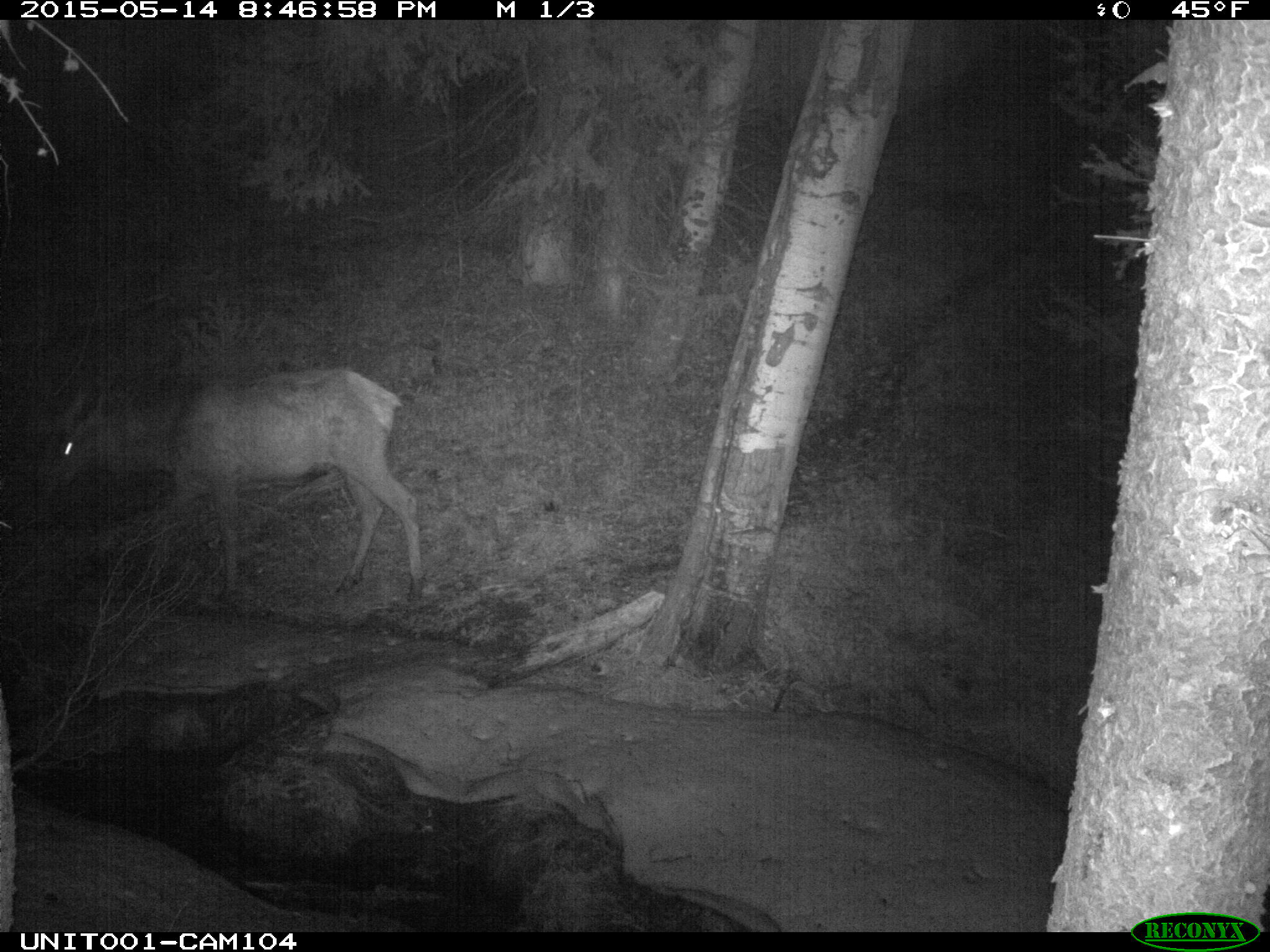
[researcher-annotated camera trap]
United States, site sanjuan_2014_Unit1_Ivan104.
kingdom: Animalia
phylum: Chordata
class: Mammalia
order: Artiodactyla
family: Cervidae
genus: Cervus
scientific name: Cervus elaphus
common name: red deer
Cervus elaphus (red deer).